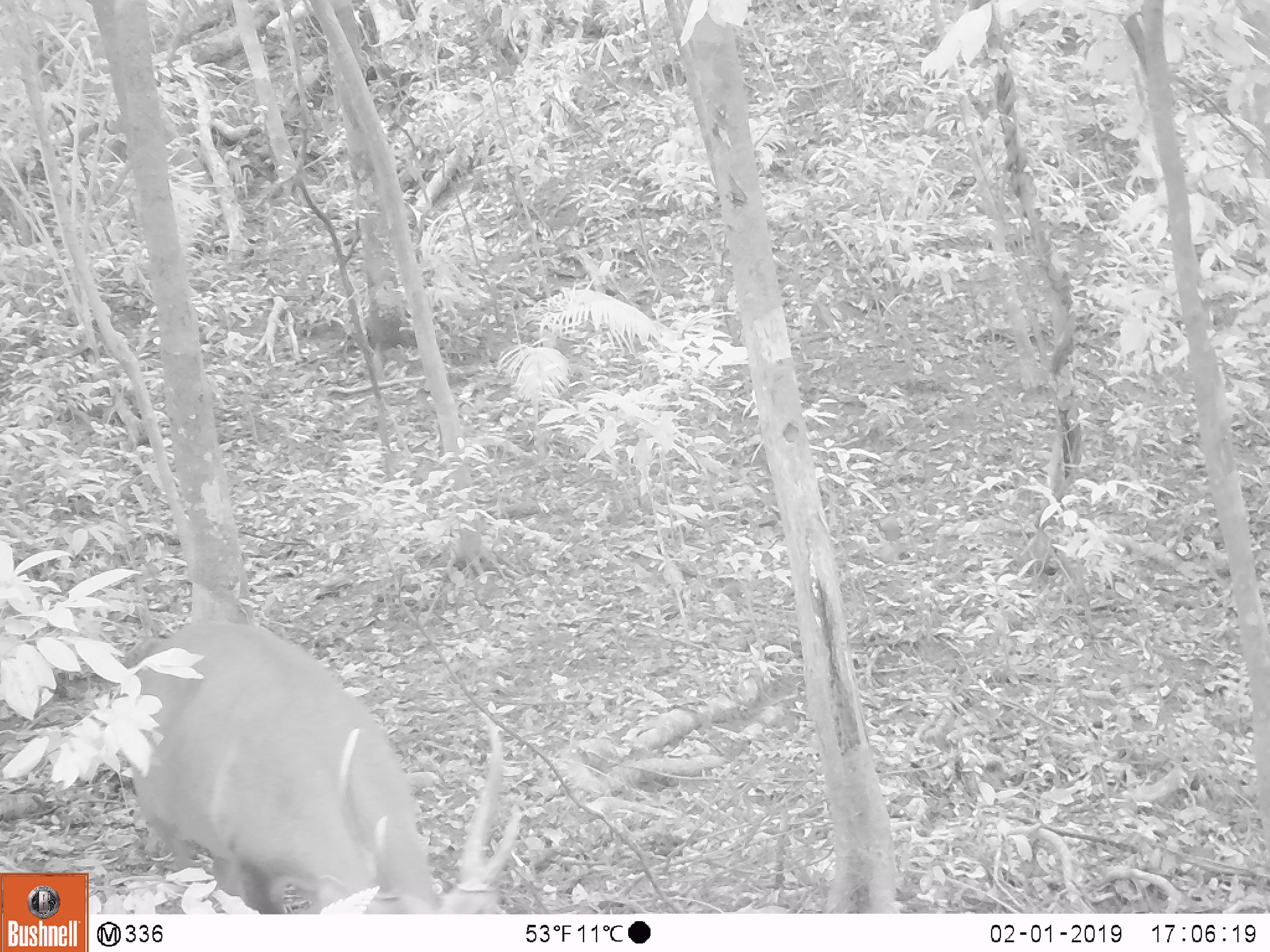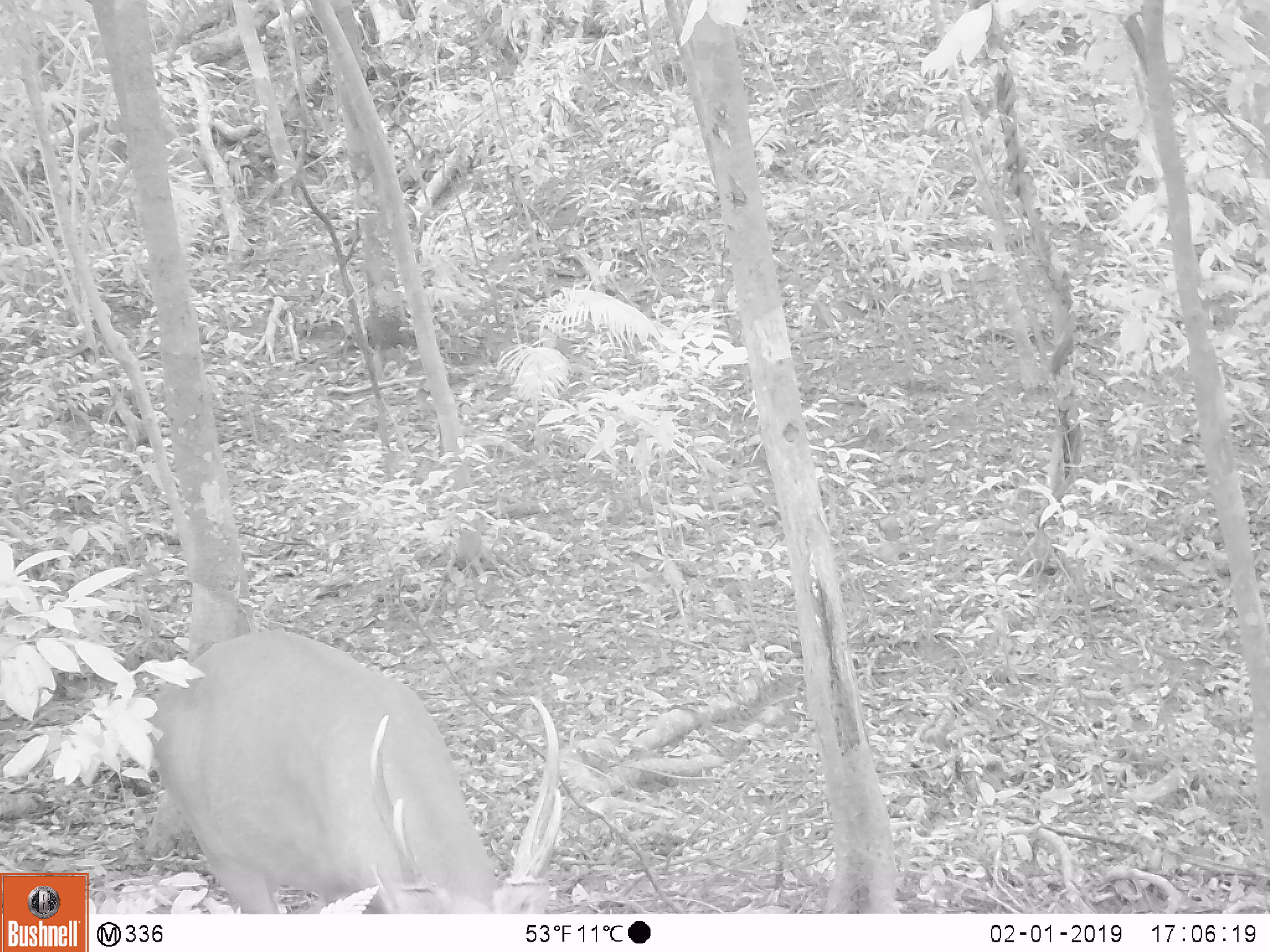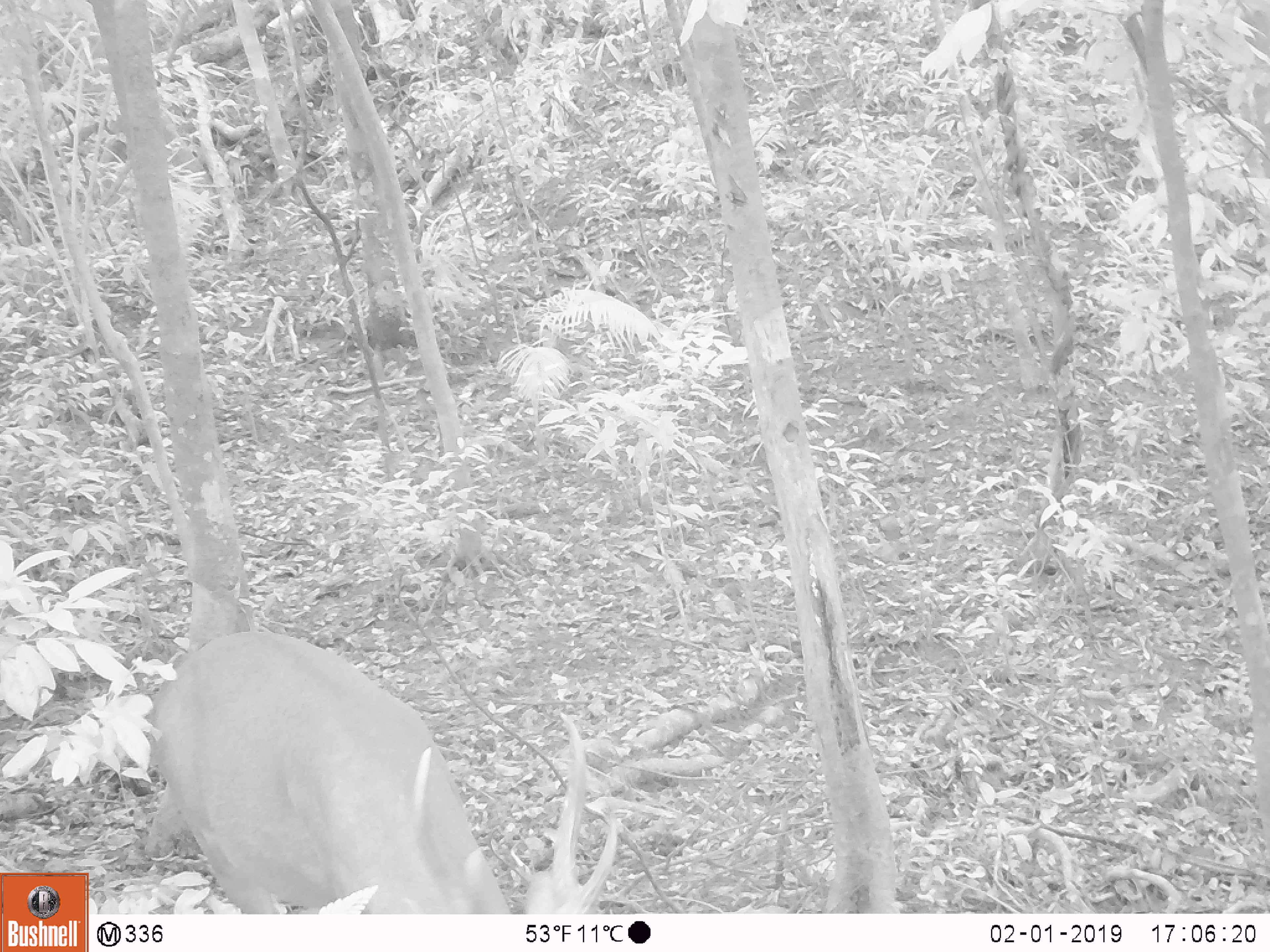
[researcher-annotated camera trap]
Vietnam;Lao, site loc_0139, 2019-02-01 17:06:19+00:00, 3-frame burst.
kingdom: Animalia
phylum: Chordata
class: Mammalia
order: Artiodactyla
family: Cervidae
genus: Muntiacus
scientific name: Muntiacus vuquangensis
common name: large-antlered muntjac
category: large antlered muntjac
Large antlered muntjac (large-antlered muntjac) (Muntiacus vuquangensis). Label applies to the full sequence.